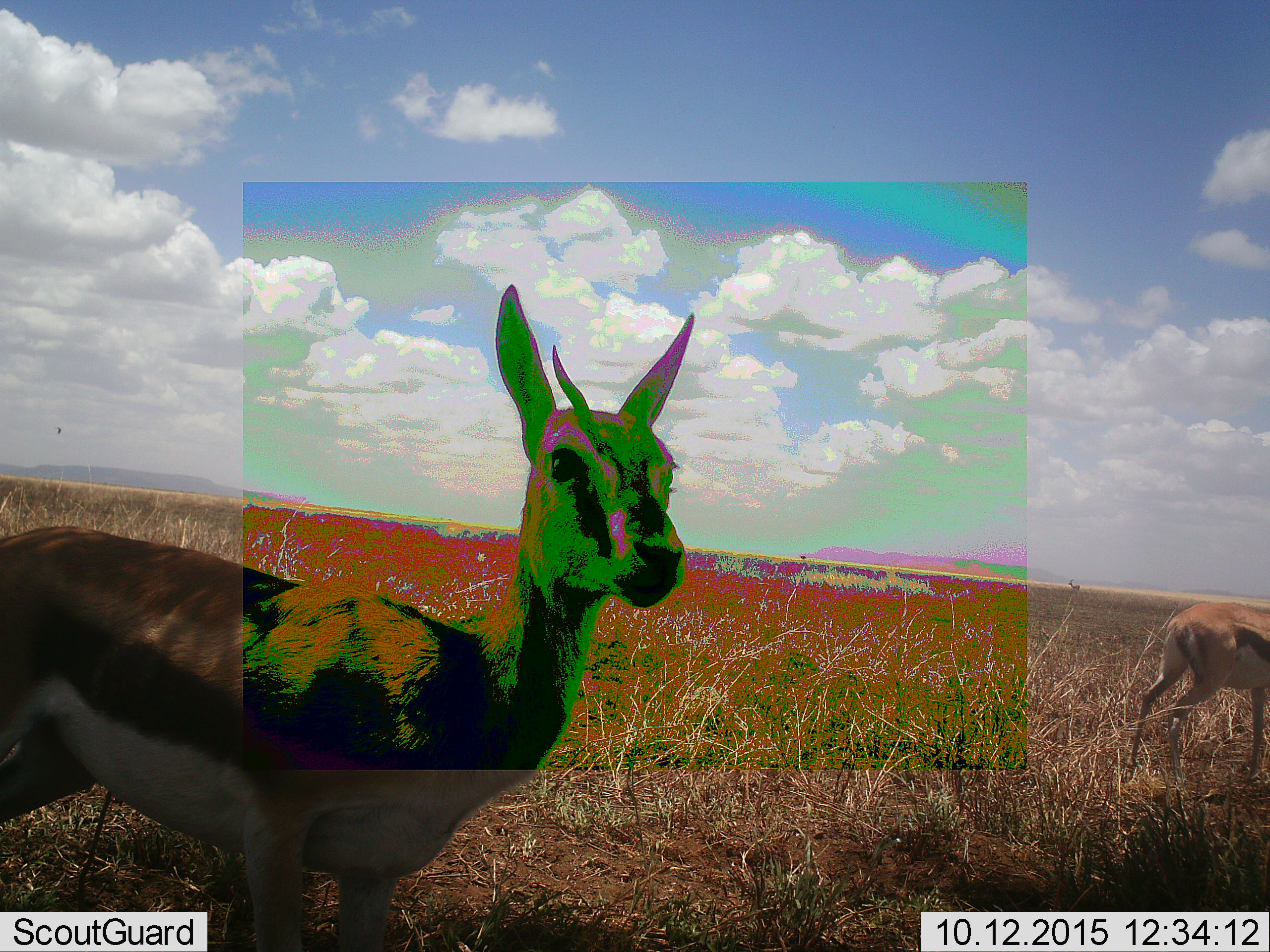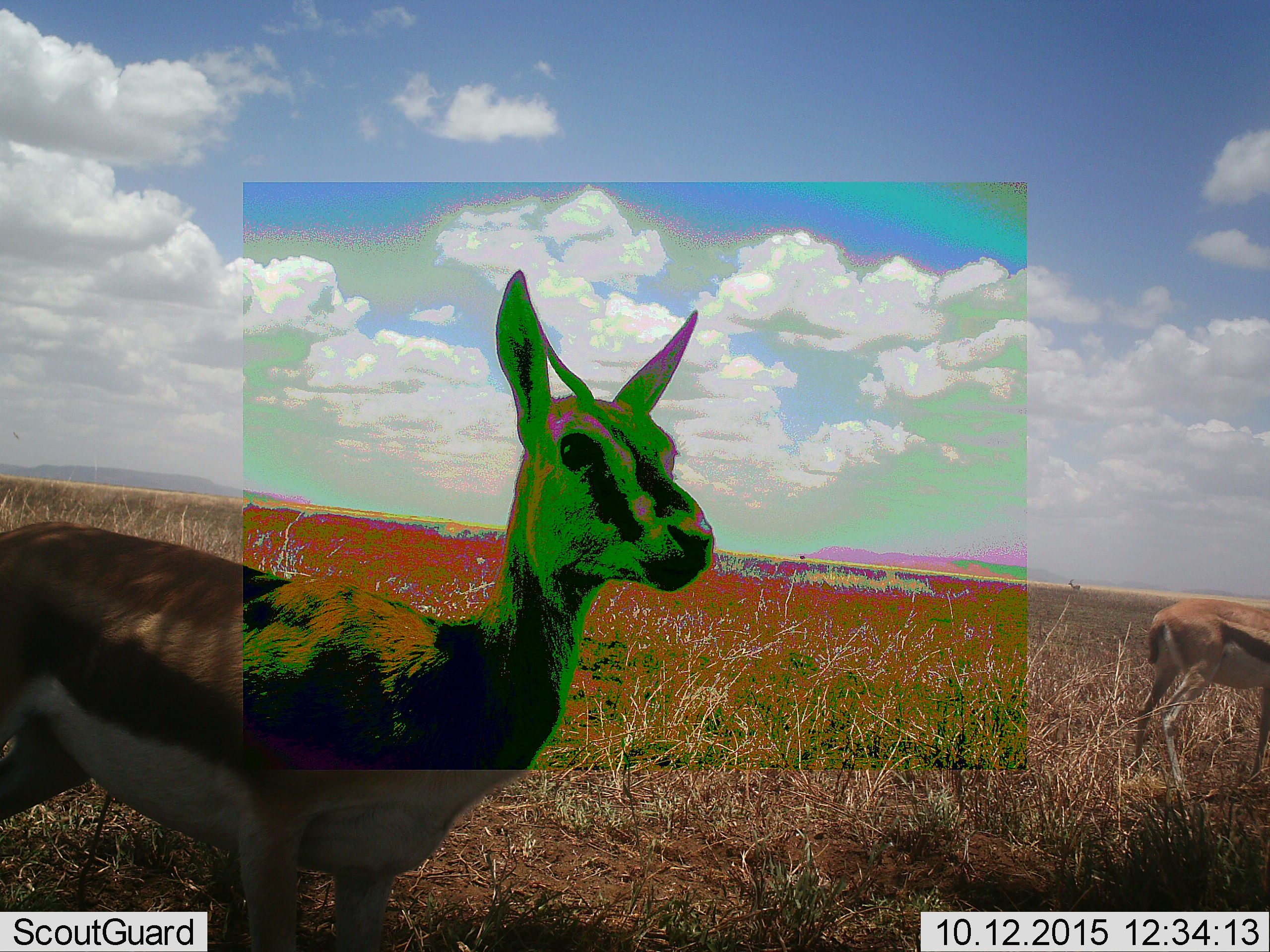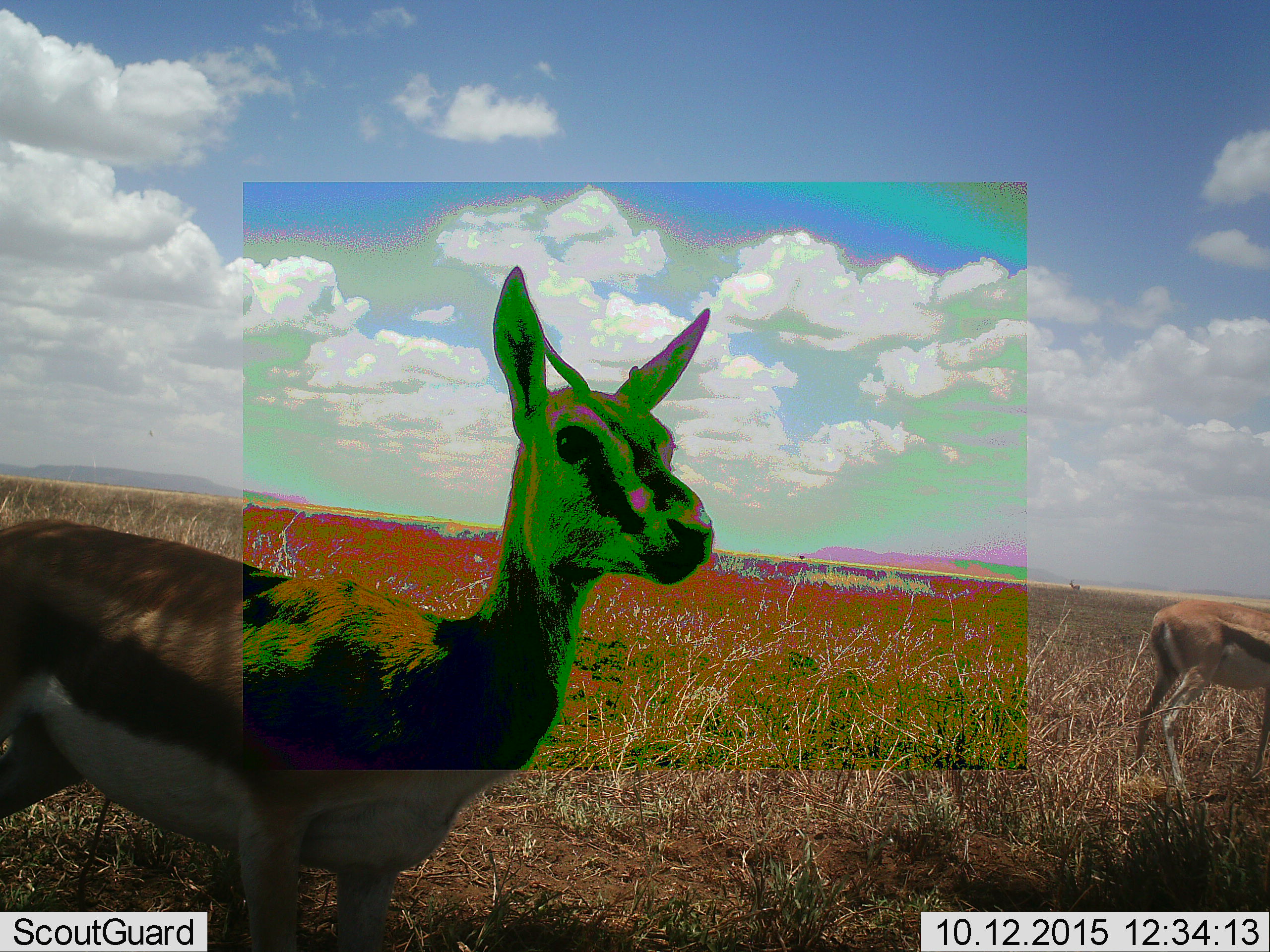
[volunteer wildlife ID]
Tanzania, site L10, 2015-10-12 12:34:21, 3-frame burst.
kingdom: Animalia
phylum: Chordata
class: Mammalia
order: Artiodactyla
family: Bovidae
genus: Eudorcas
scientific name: Eudorcas thomsonii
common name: thomson's gazelle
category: gazellethomsons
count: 2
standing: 100%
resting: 0%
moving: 0%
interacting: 0%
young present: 0%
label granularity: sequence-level